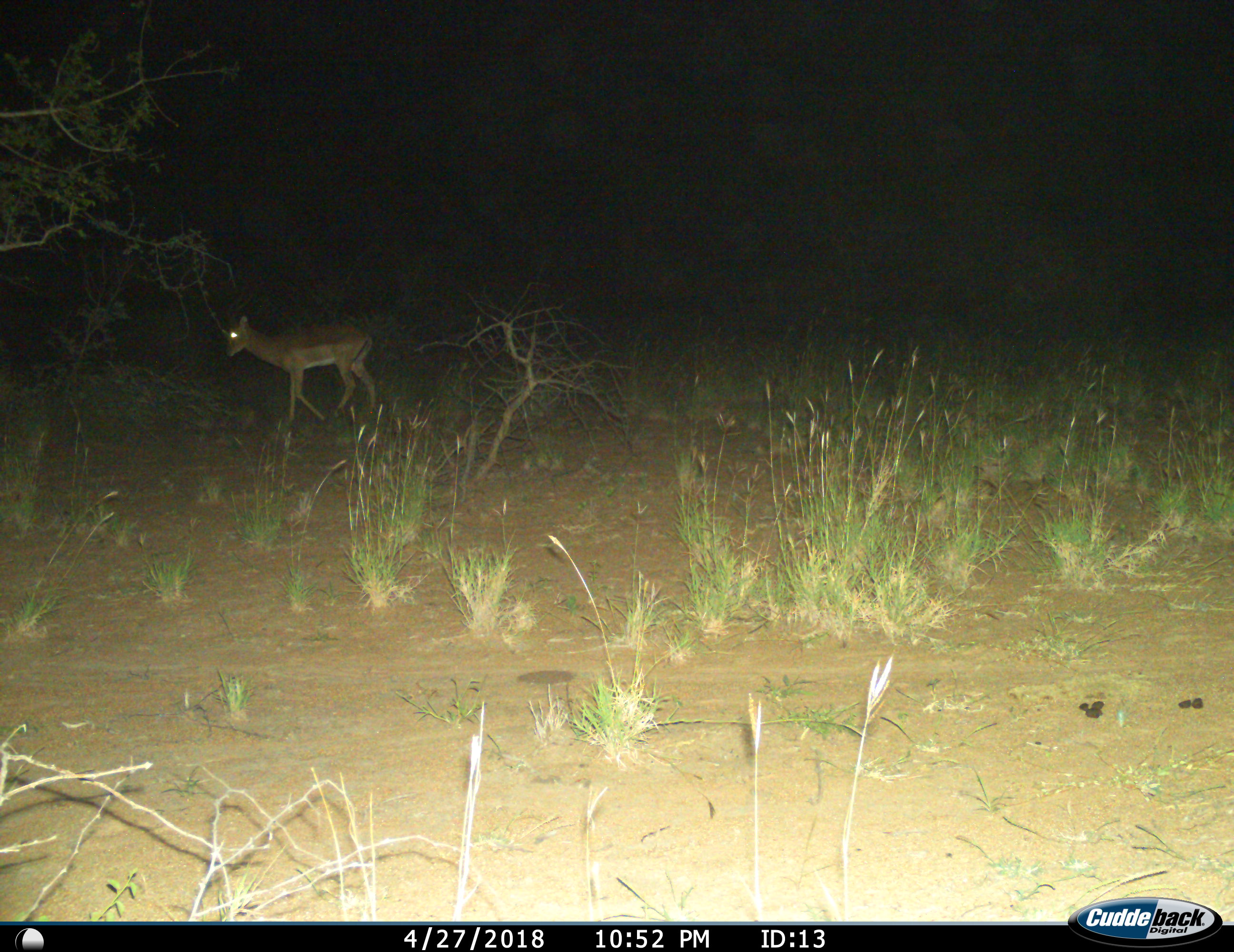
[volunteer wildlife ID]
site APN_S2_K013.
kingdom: Animalia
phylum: Chordata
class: Mammalia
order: Artiodactyla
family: Bovidae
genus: Aepyceros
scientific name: Aepyceros melampus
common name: impala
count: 1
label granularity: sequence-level